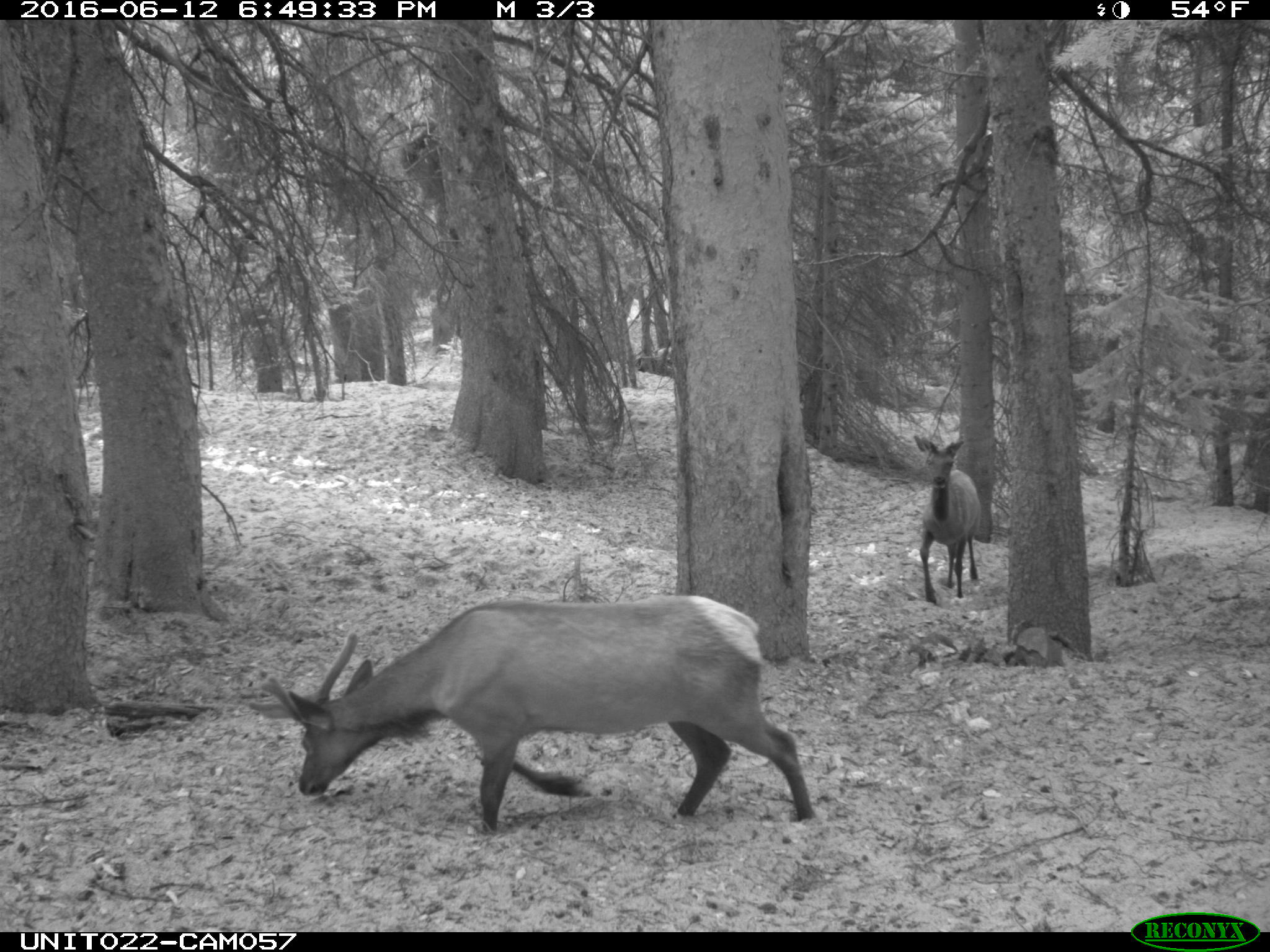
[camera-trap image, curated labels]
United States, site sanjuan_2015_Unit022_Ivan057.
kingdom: Animalia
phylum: Chordata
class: Mammalia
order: Artiodactyla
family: Cervidae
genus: Cervus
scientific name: Cervus elaphus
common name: red deer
Cervus elaphus (red deer).